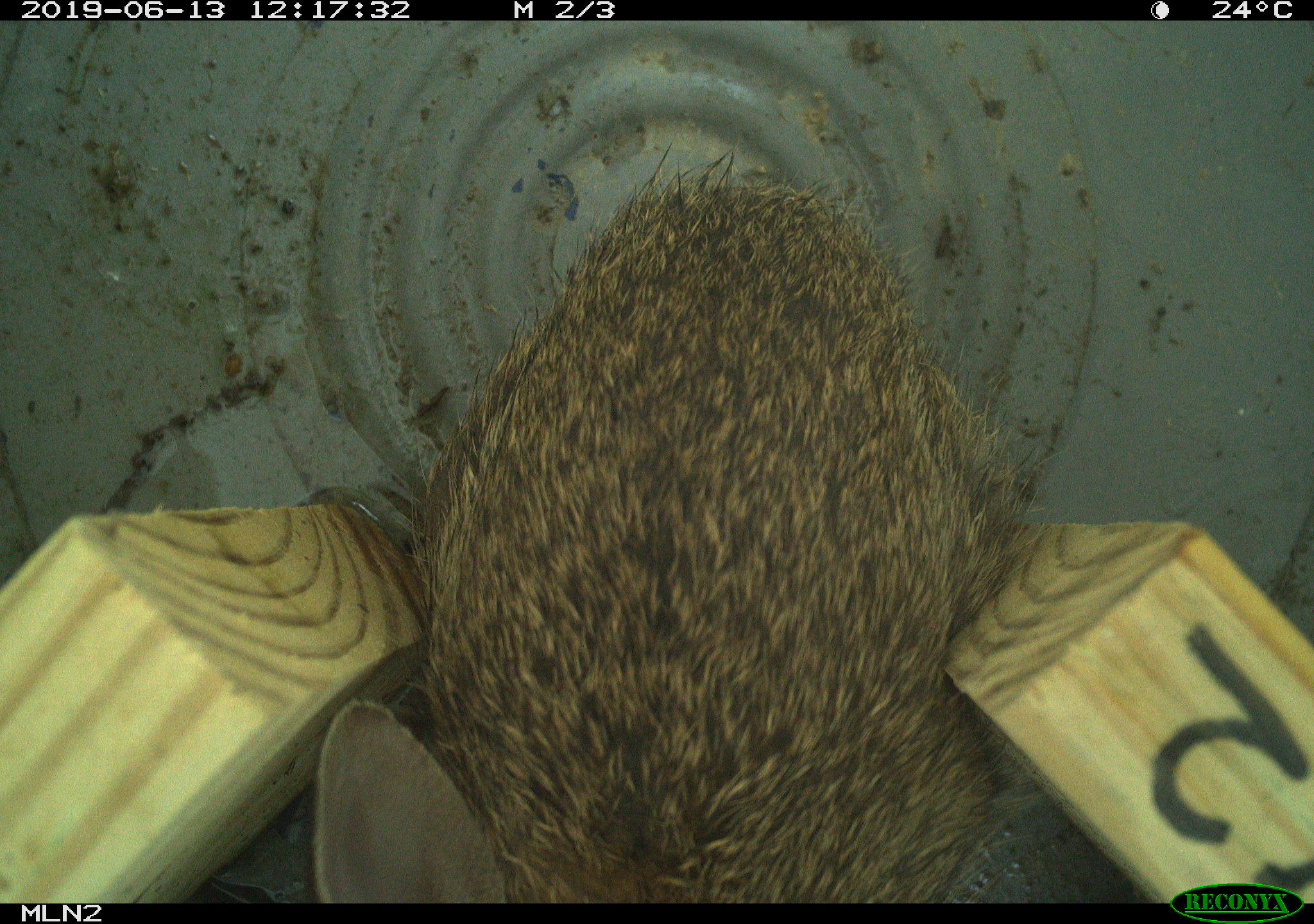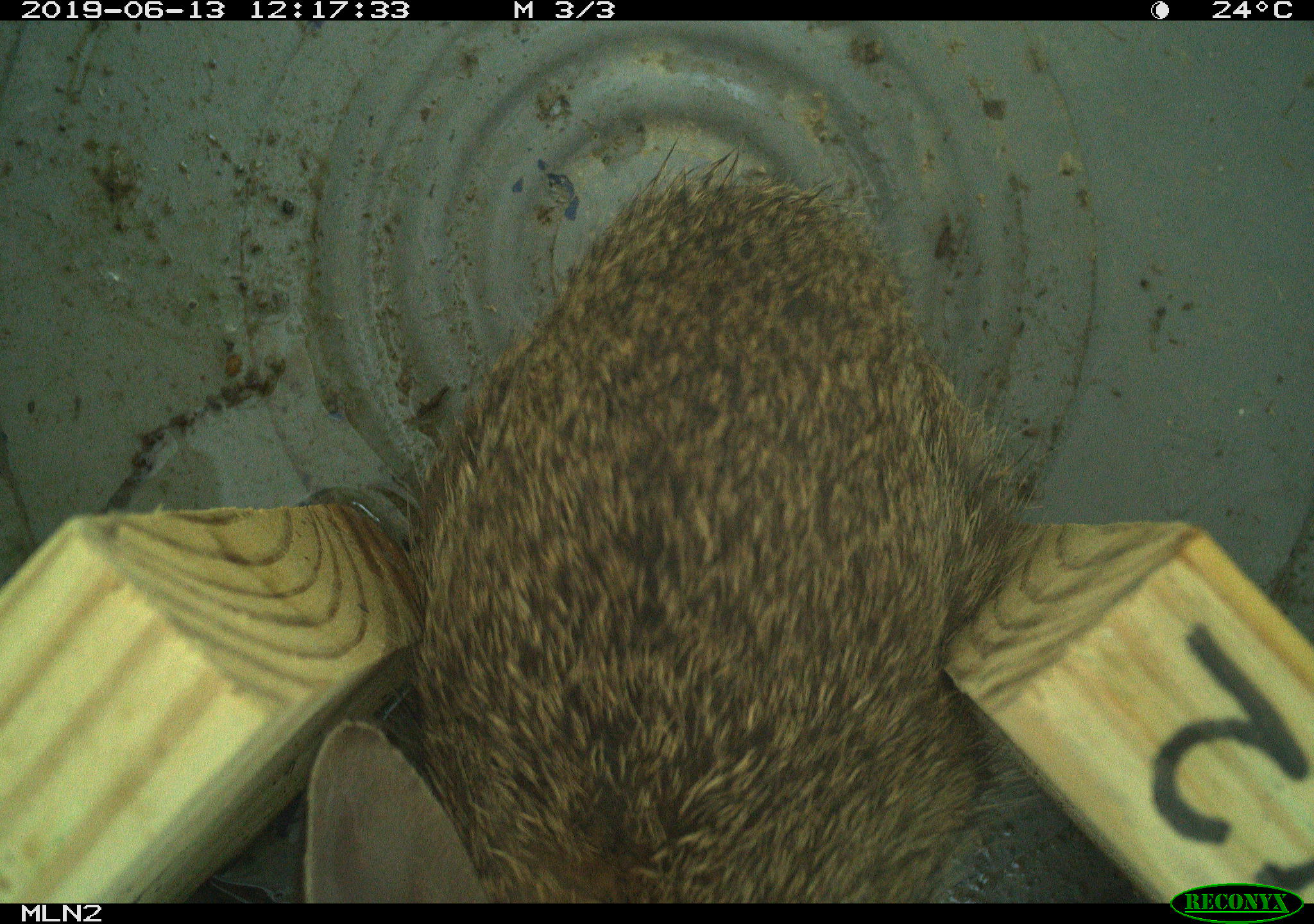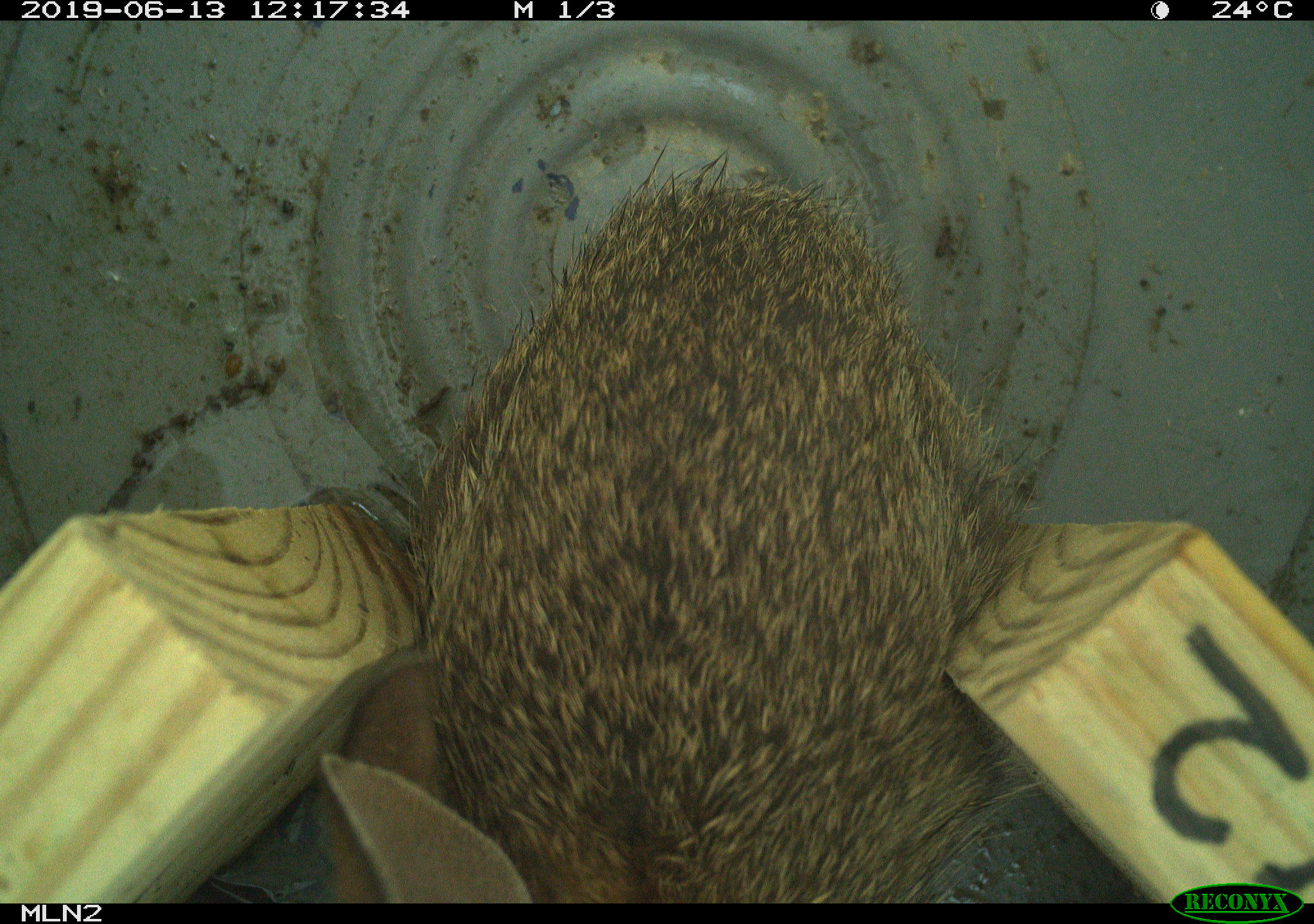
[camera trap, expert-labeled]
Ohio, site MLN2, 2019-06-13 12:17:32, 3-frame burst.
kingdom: Animalia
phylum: Chordata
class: Mammalia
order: Lagomorpha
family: Leporidae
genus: Sylvilagus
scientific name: Sylvilagus floridanus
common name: eastern cottontail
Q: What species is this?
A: Eastern cottontail (Sylvilagus floridanus).